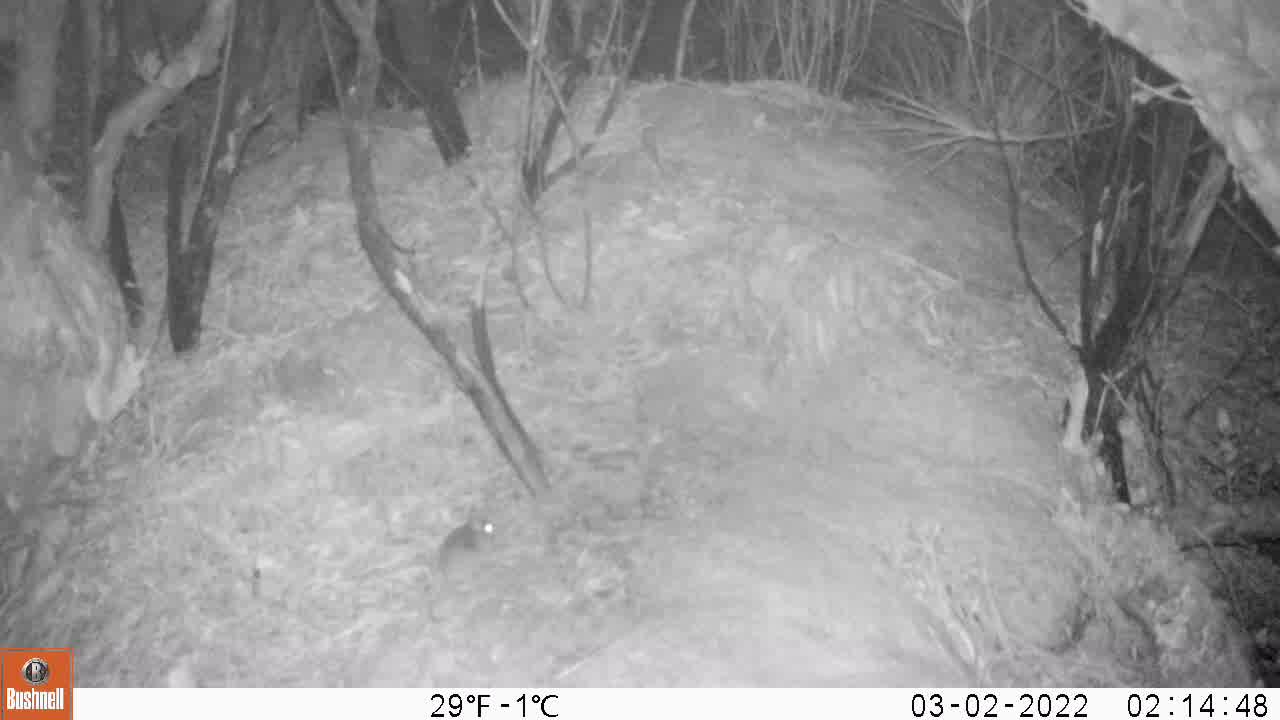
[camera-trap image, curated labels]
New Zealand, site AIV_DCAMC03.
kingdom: Animalia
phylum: Chordata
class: Mammalia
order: Rodentia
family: Muridae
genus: Mus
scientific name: Mus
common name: mouse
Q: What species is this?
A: Mouse (Mus).